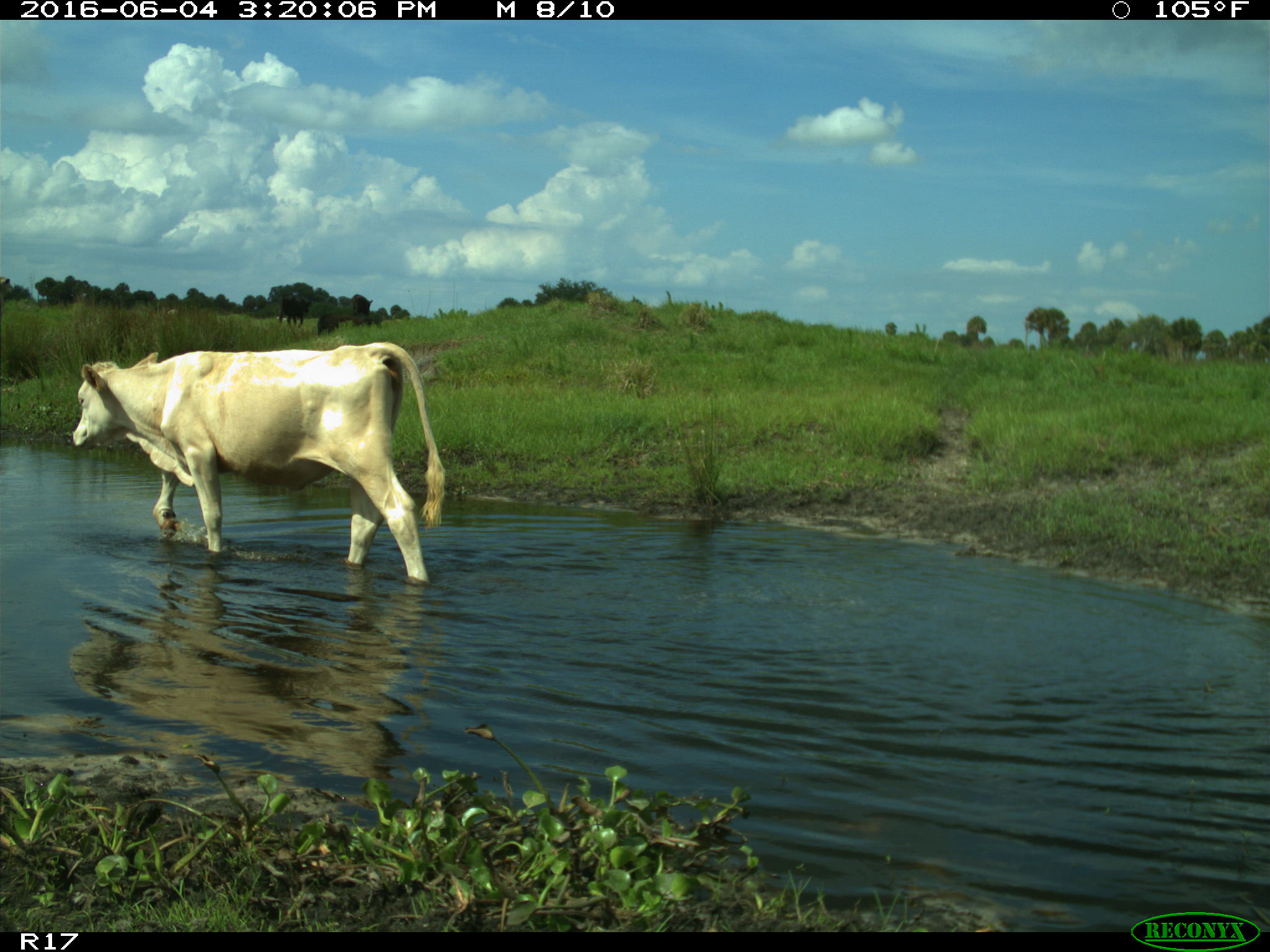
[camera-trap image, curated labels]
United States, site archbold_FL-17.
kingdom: Animalia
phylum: Chordata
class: Mammalia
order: Artiodactyla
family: Bovidae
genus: Bos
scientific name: Bos taurus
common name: domestic cow